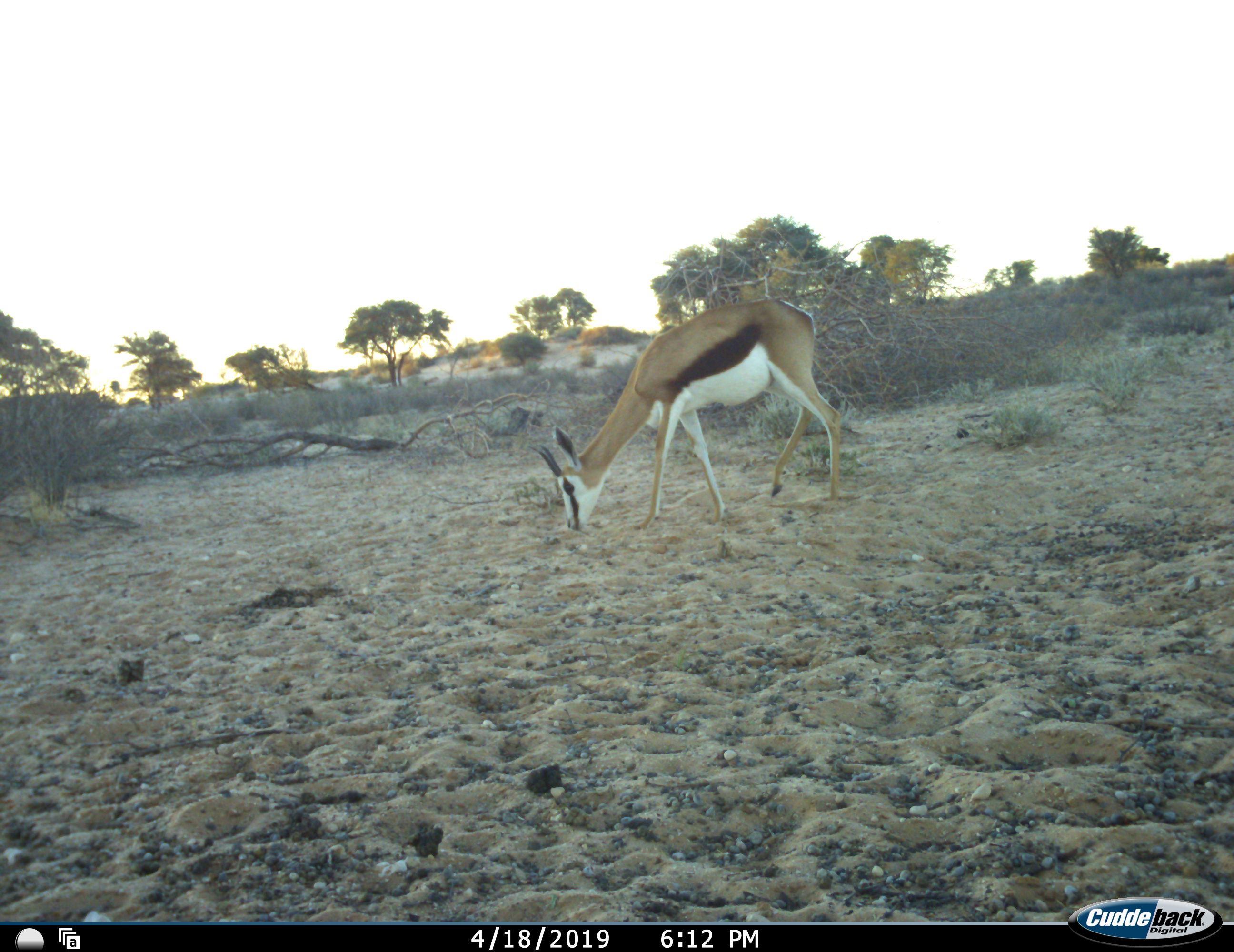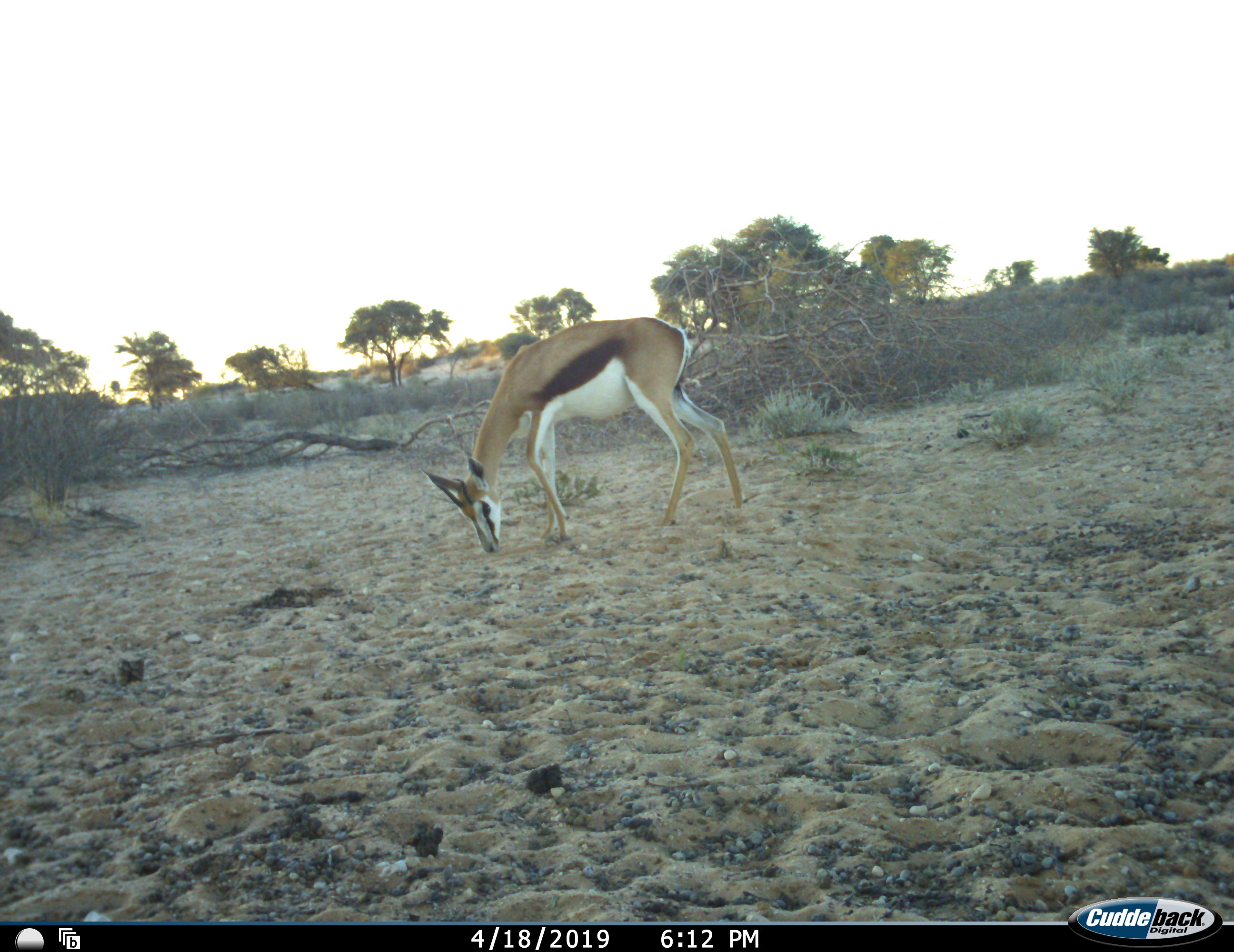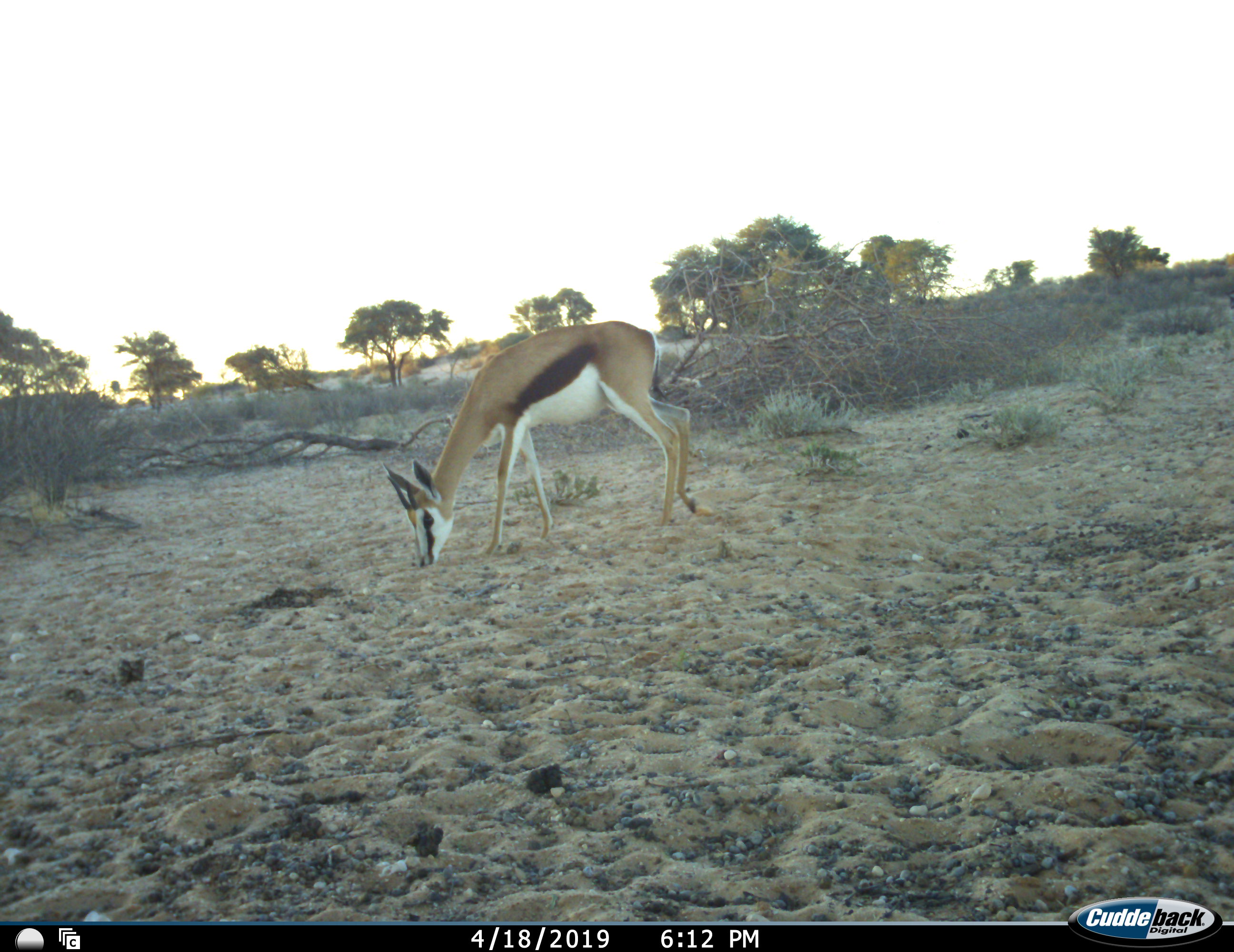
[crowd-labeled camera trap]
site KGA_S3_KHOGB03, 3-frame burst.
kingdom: Animalia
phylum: Chordata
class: Mammalia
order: Artiodactyla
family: Bovidae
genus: Antidorcas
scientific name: Antidorcas marsupialis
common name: springbok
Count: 1.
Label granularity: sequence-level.